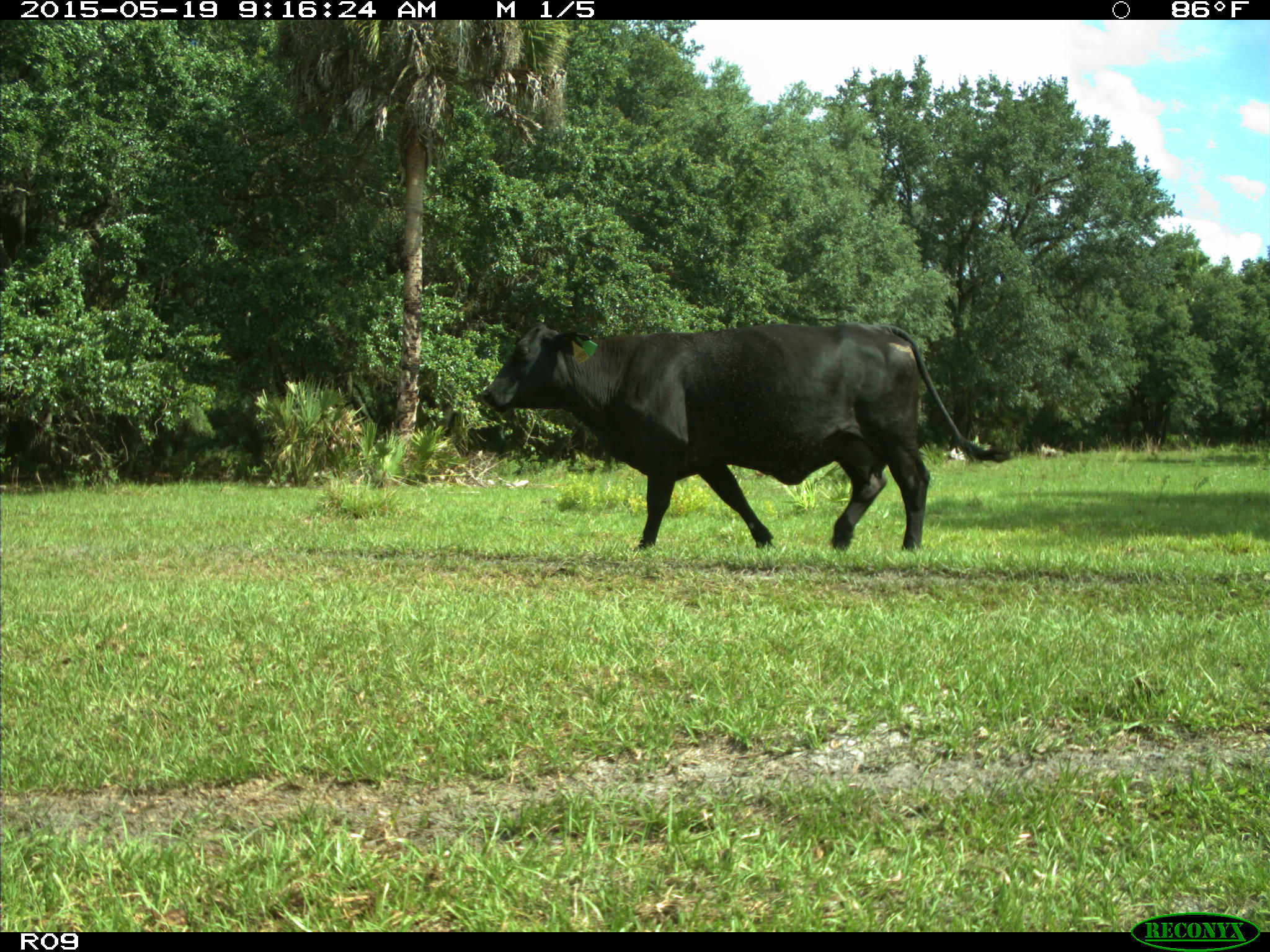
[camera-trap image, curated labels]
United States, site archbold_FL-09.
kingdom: Animalia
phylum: Chordata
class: Mammalia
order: Artiodactyla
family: Bovidae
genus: Bos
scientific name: Bos taurus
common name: domestic cow